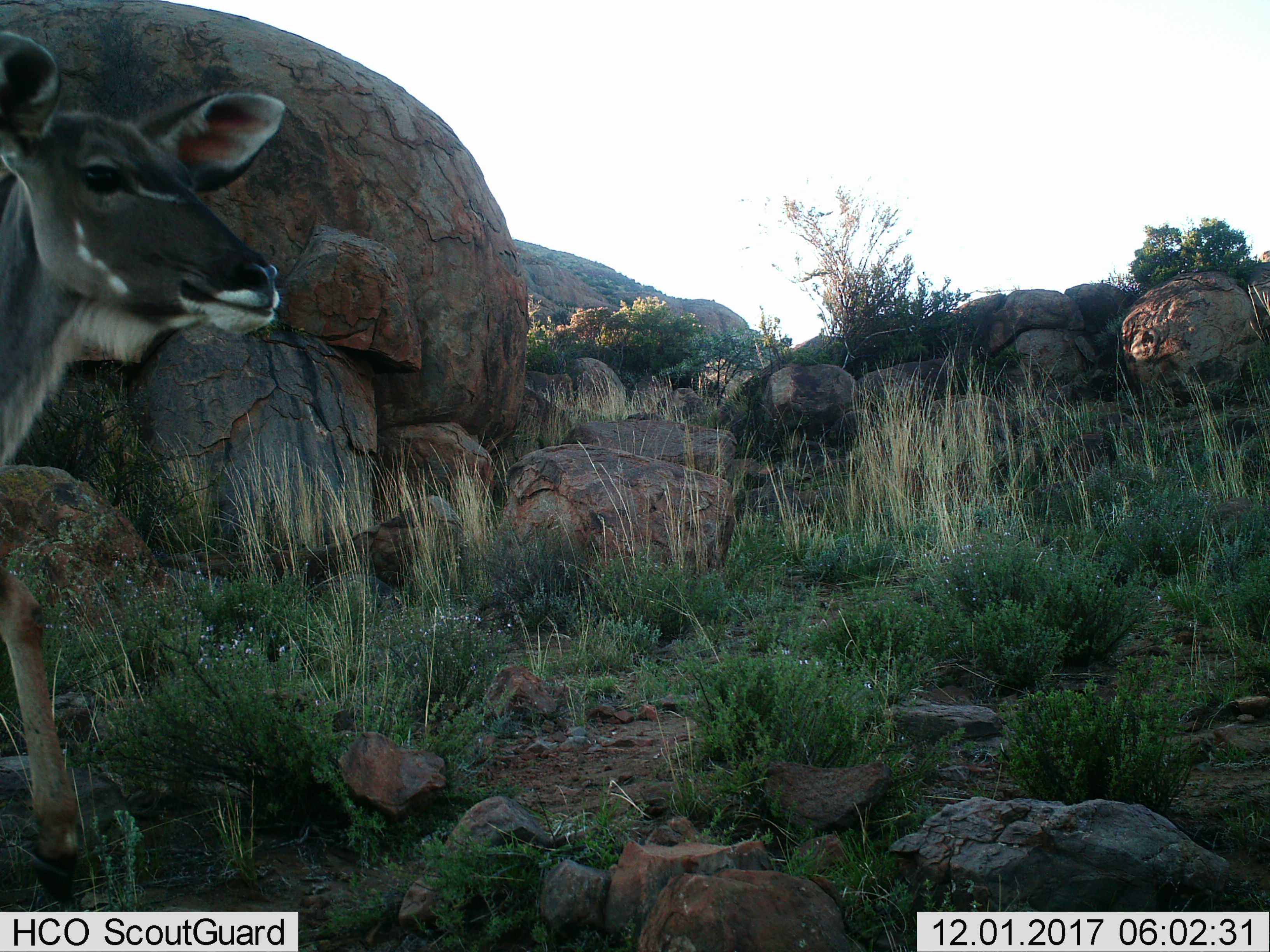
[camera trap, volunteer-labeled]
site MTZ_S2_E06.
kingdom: Animalia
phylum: Chordata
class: Mammalia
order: Artiodactyla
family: Bovidae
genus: Tragelaphus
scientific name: Tragelaphus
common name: kudu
Kudu (Tragelaphus), count 1. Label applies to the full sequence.